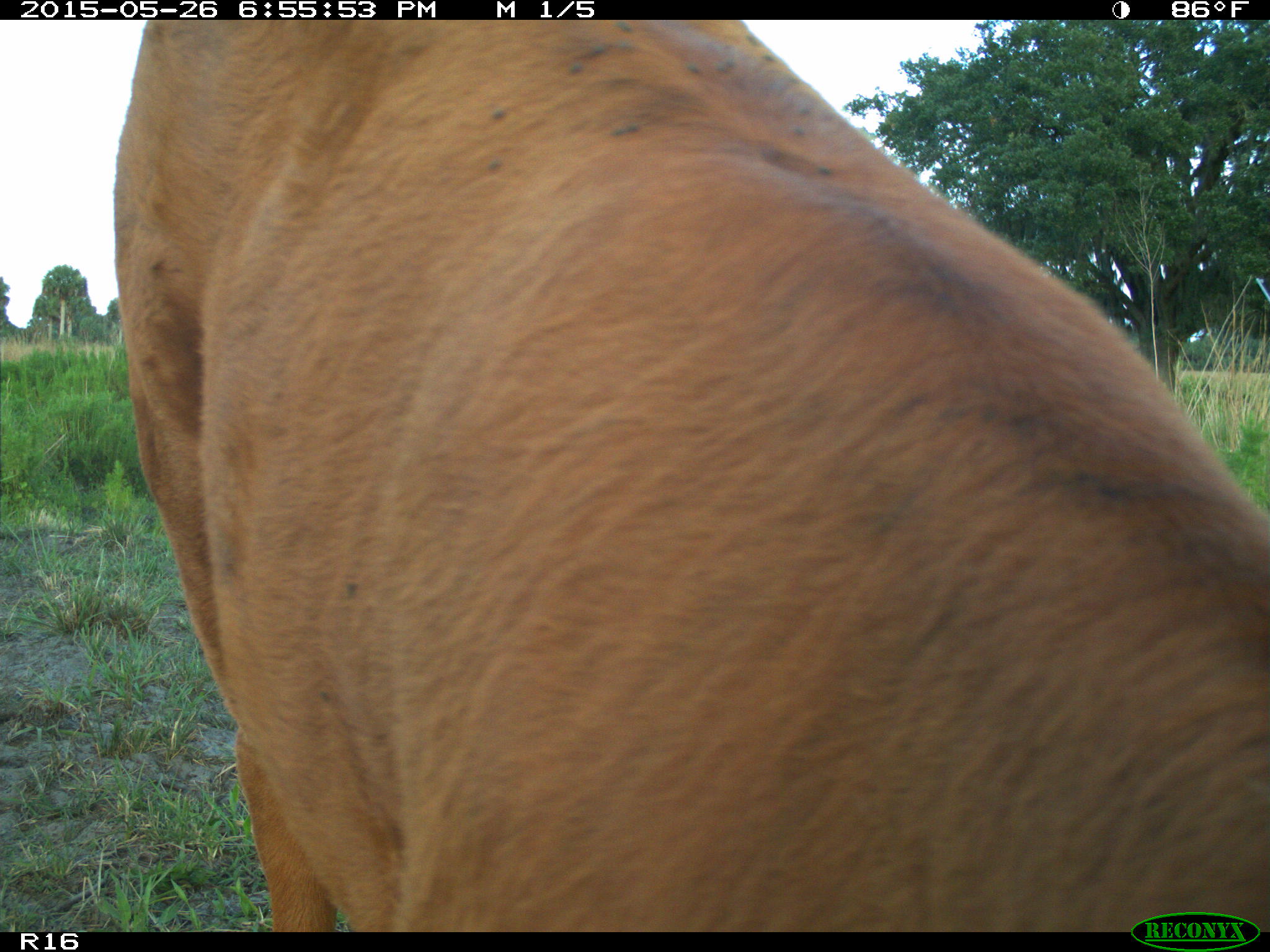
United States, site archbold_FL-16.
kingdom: Animalia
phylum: Chordata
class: Mammalia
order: Artiodactyla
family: Bovidae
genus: Bos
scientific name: Bos taurus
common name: domestic cow